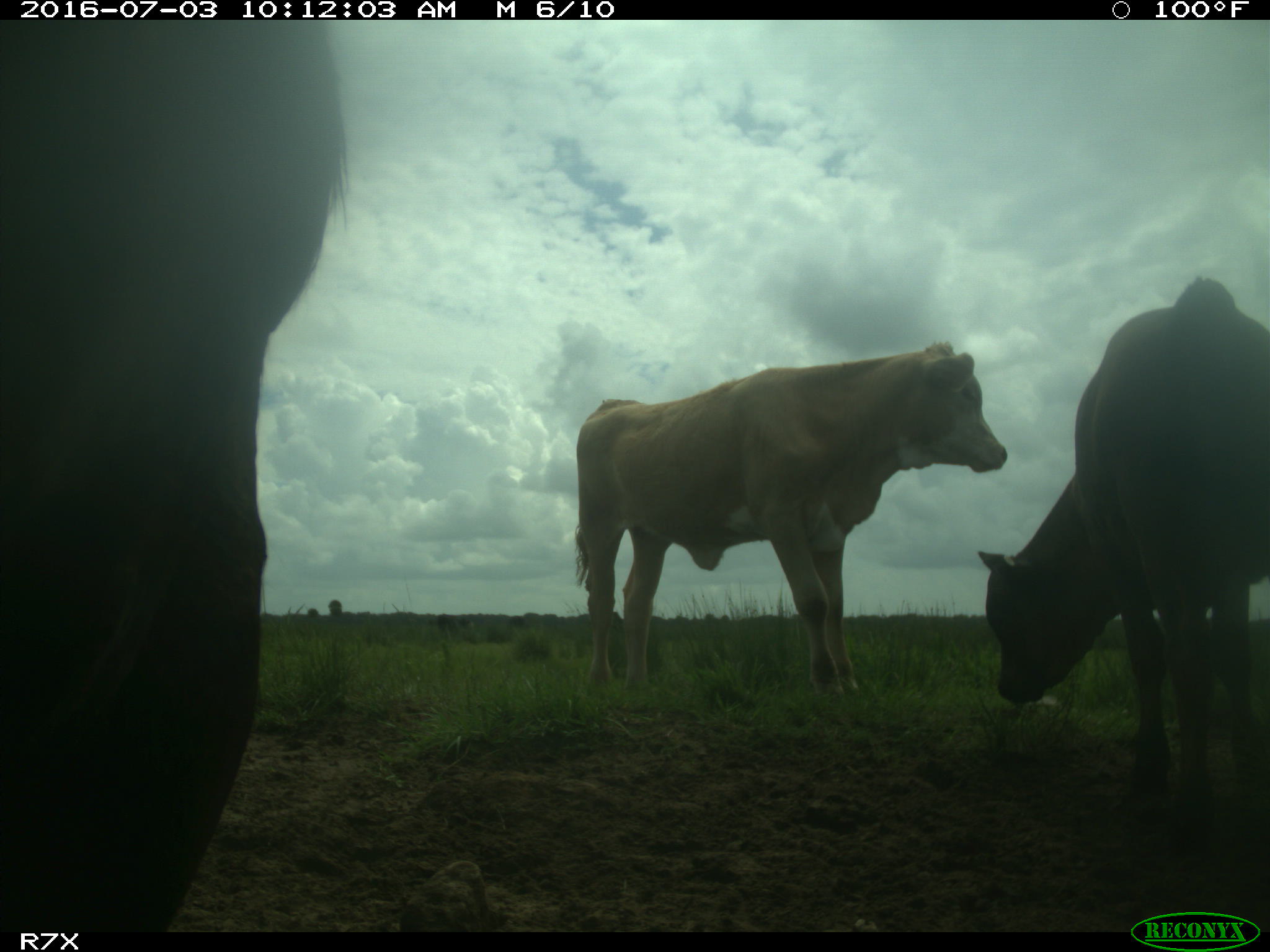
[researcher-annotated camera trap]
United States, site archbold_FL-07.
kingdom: Animalia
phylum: Chordata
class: Mammalia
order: Artiodactyla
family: Bovidae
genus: Bos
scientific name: Bos taurus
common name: domestic cow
Bos taurus (domestic cow).